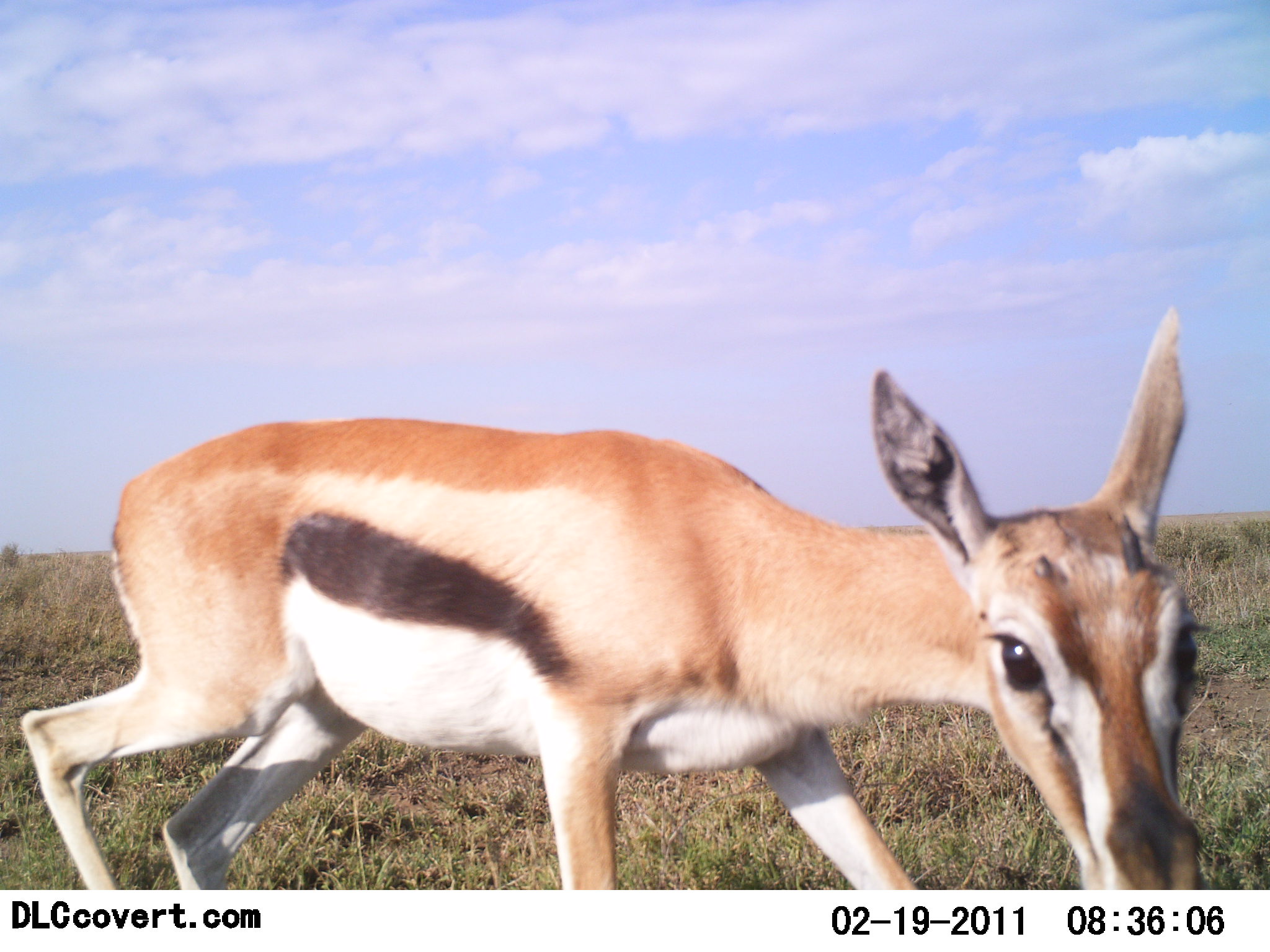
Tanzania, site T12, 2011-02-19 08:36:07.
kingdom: Animalia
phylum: Chordata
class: Mammalia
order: Artiodactyla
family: Bovidae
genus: Eudorcas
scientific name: Eudorcas thomsonii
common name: thomson's gazelle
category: gazellethomsons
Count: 1.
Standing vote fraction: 45%.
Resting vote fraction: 0%.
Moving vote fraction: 45%.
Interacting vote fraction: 18%.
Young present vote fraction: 0%.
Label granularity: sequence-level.